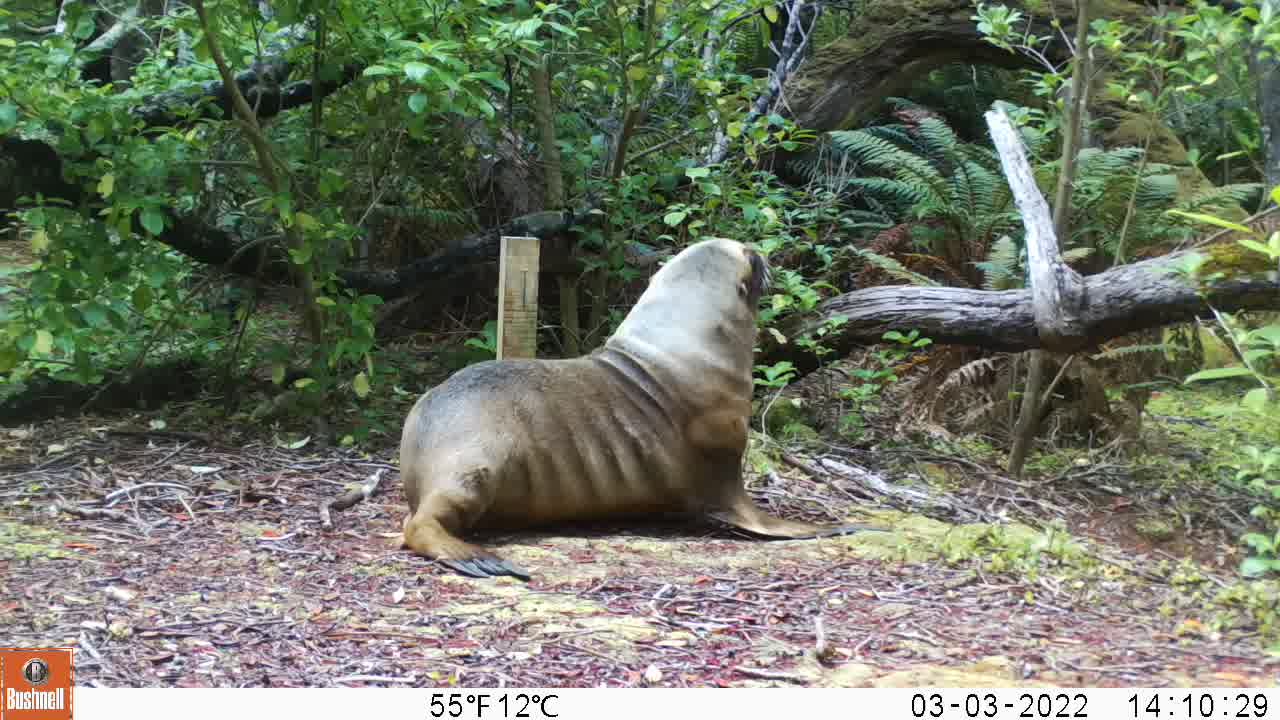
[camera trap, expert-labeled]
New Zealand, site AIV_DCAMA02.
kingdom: Animalia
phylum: Chordata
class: Mammalia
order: Carnivora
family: Otariidae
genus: Phocarctos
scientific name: Phocarctos hookeri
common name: new zealand sea lion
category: sealion